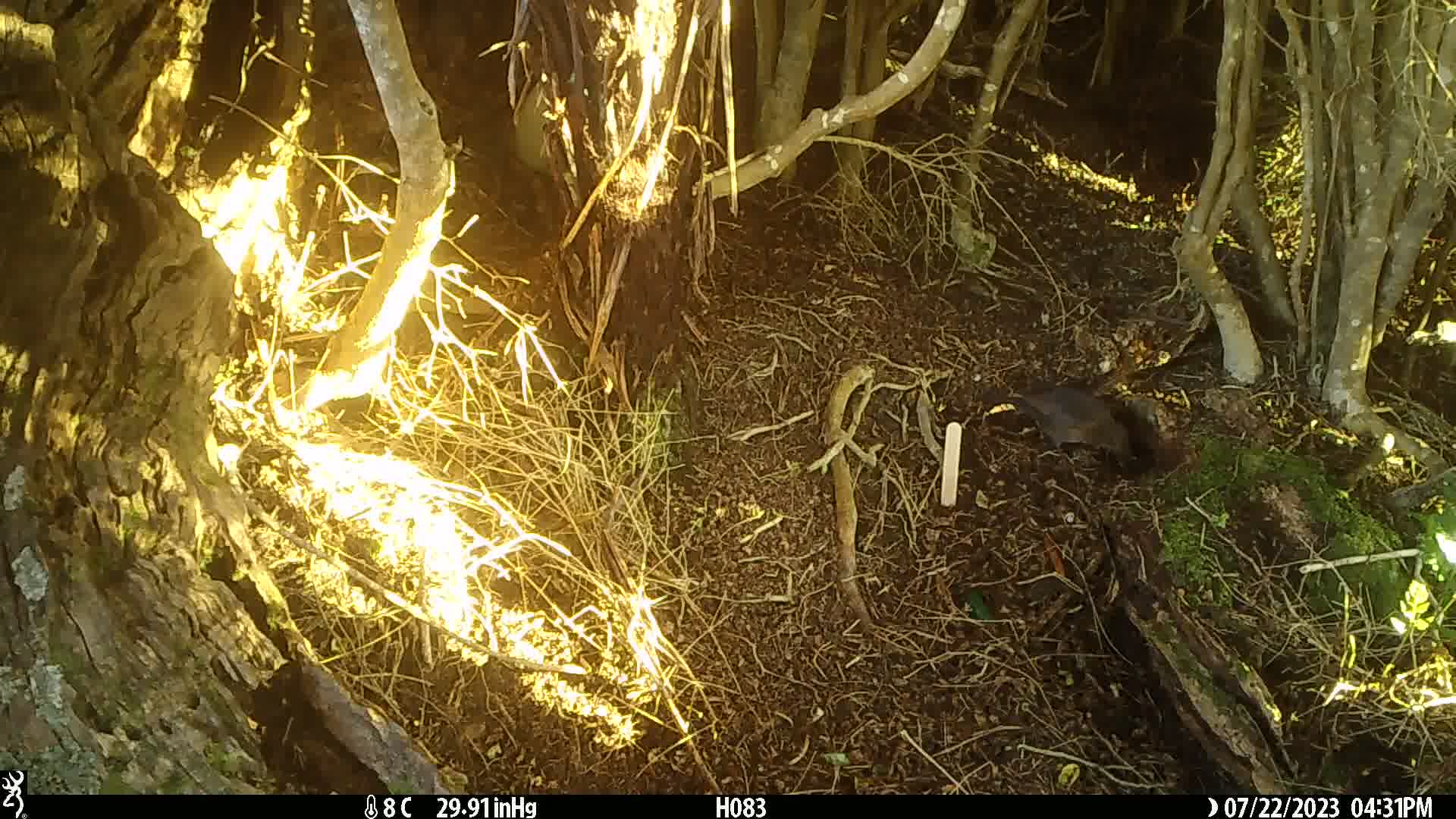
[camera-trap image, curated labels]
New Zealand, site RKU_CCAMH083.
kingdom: Animalia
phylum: Chordata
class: Aves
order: Passeriformes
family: Turdidae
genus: Turdus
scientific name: Turdus merula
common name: eurasian blackbird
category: blackbird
Blackbird (eurasian blackbird) (Turdus merula).